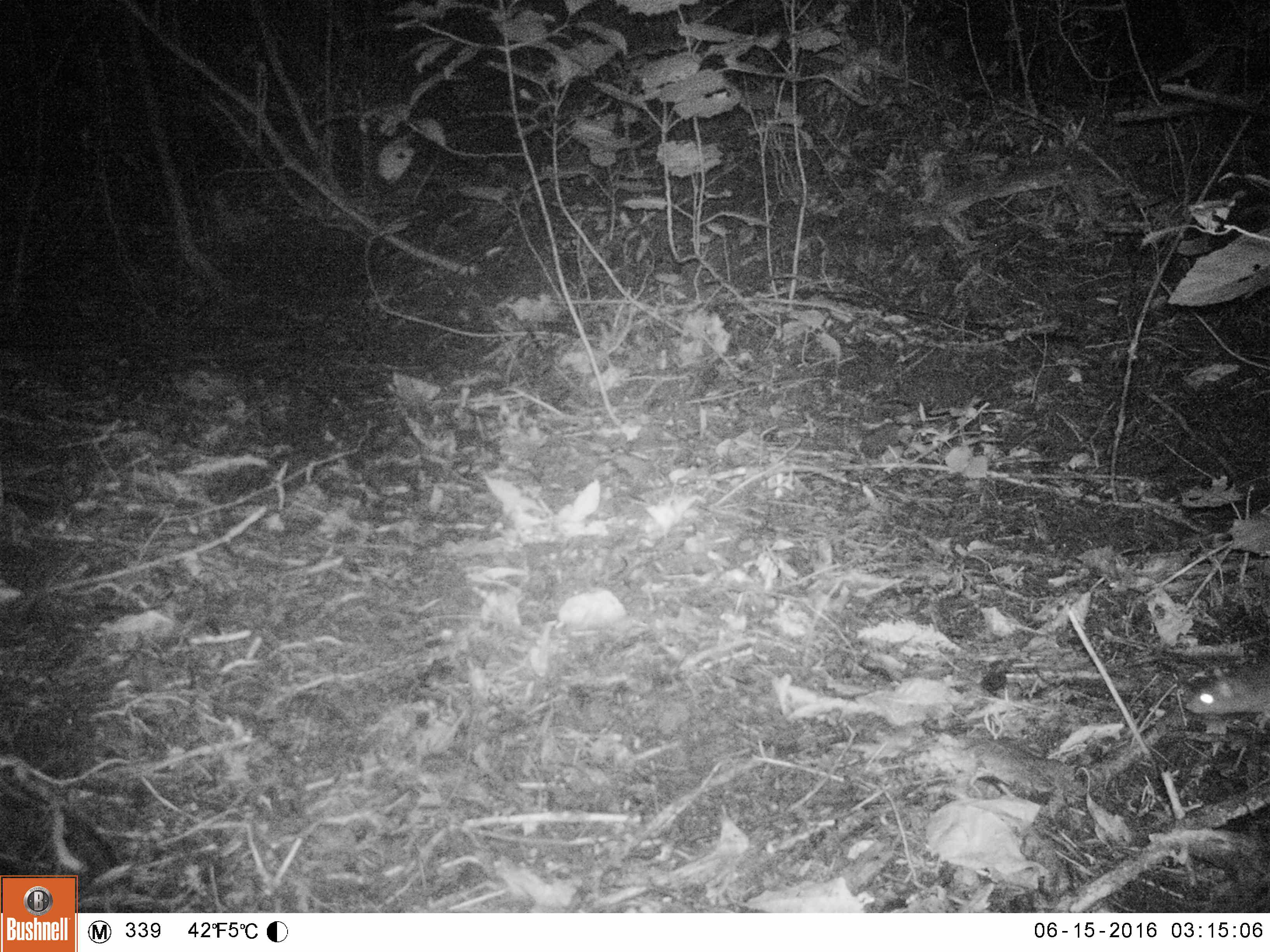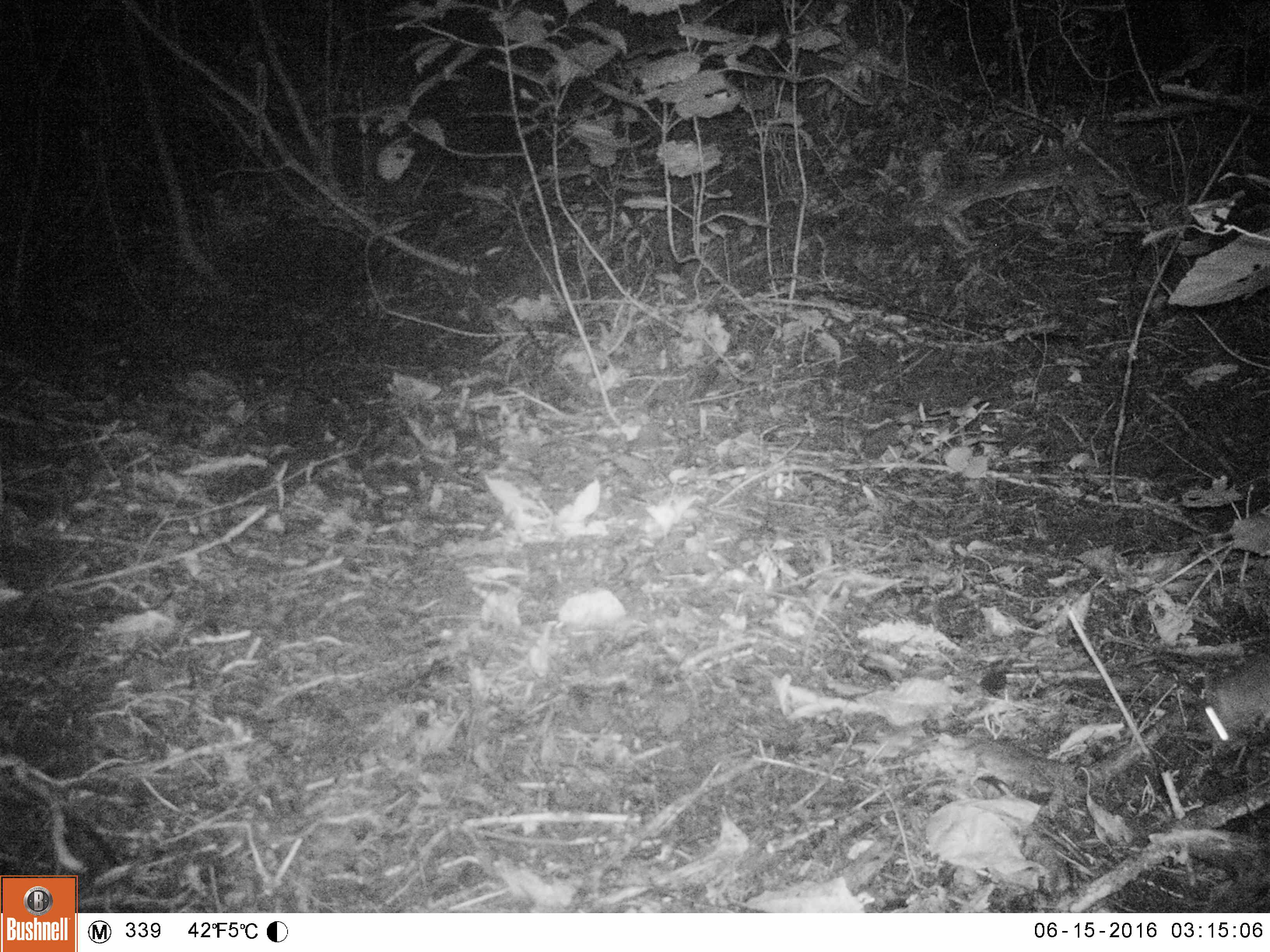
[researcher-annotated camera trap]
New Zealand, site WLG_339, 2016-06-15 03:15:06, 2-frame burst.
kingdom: Animalia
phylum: Chordata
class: Mammalia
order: Rodentia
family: Muridae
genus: Rattus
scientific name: Rattus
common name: rat